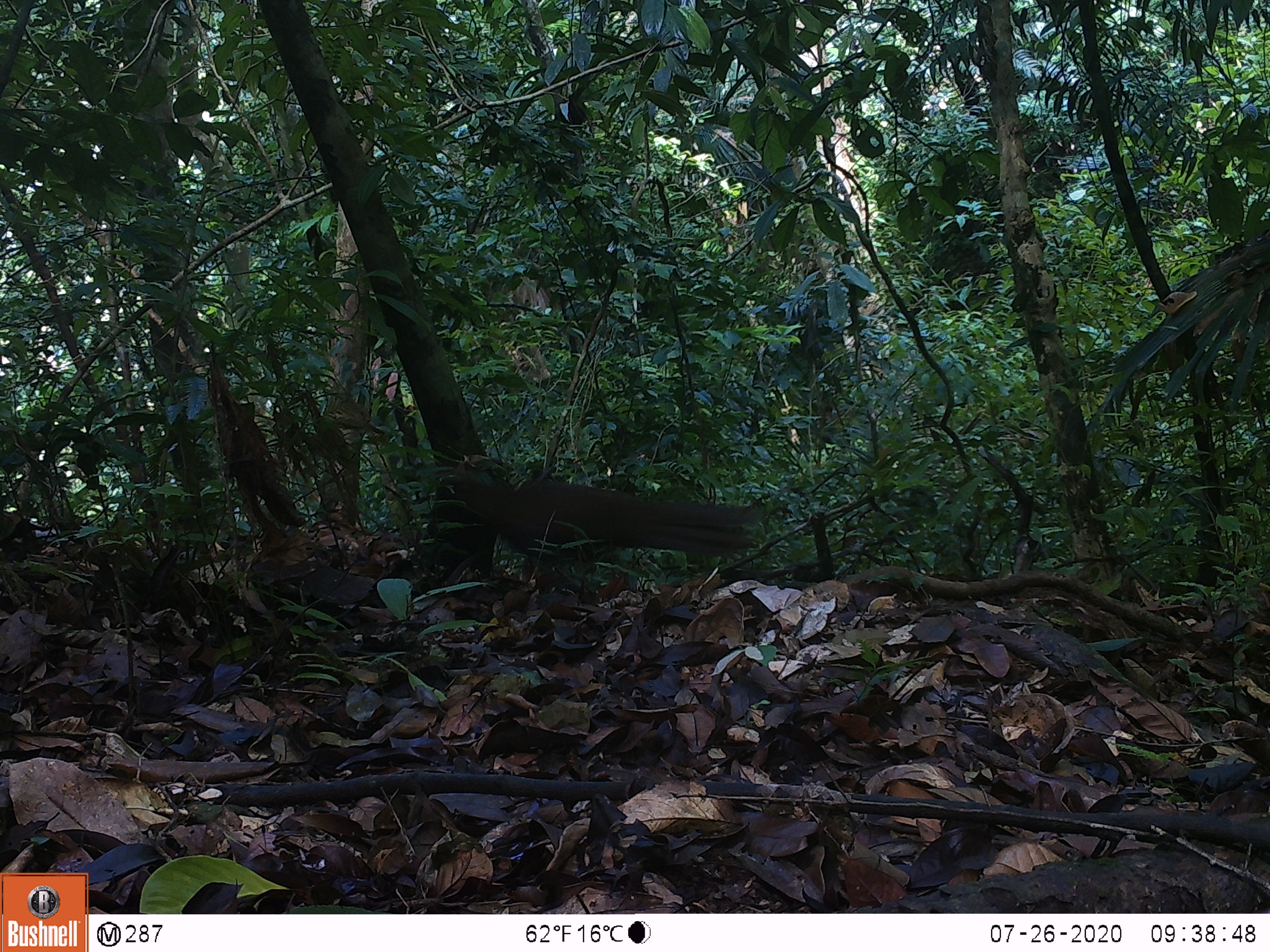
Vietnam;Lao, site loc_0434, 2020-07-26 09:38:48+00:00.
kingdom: Animalia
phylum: Chordata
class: Aves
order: Galliformes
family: Phasianidae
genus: Lophura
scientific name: Lophura nycthemera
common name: silver pheasant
Silver pheasant (Lophura nycthemera). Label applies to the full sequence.